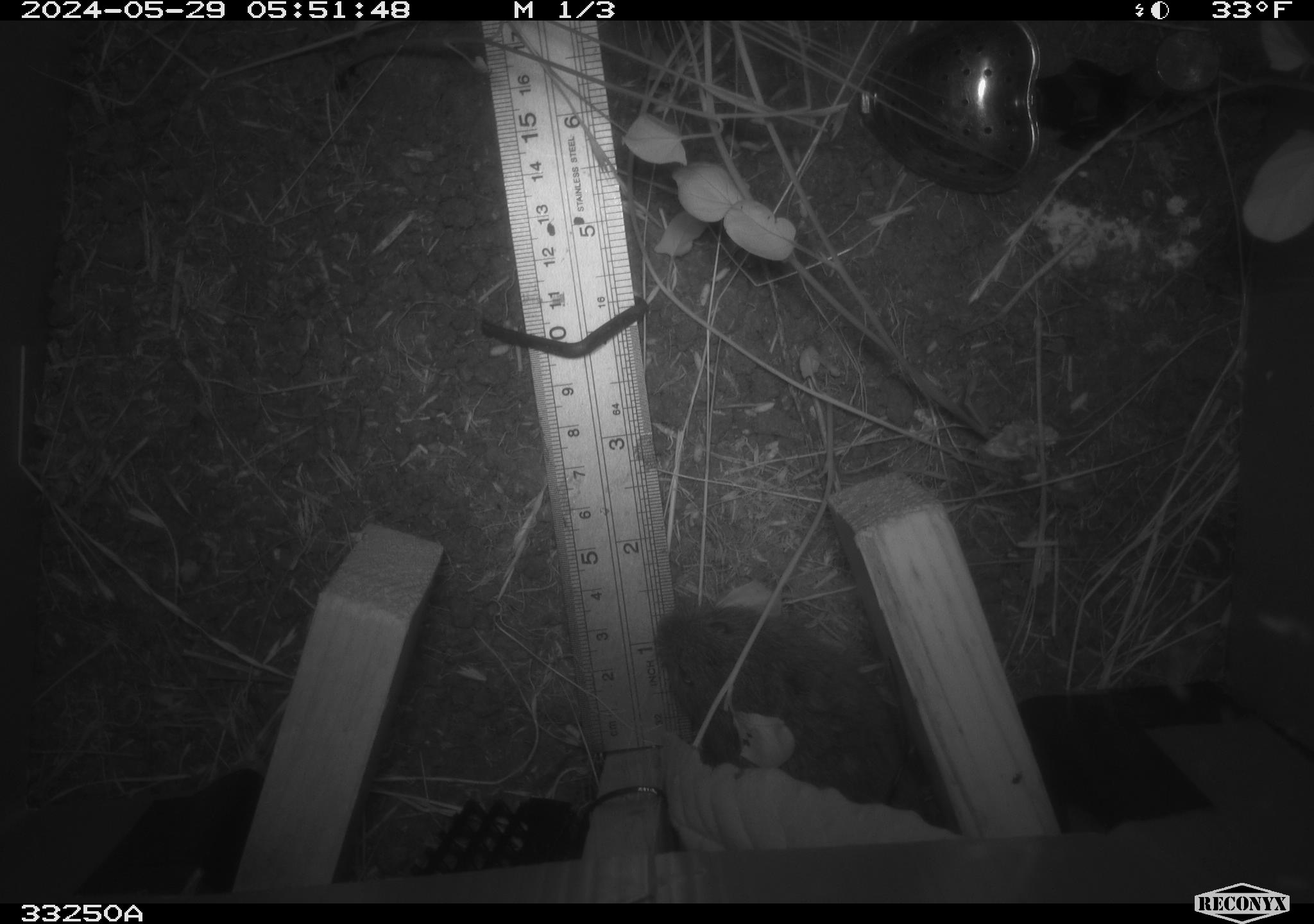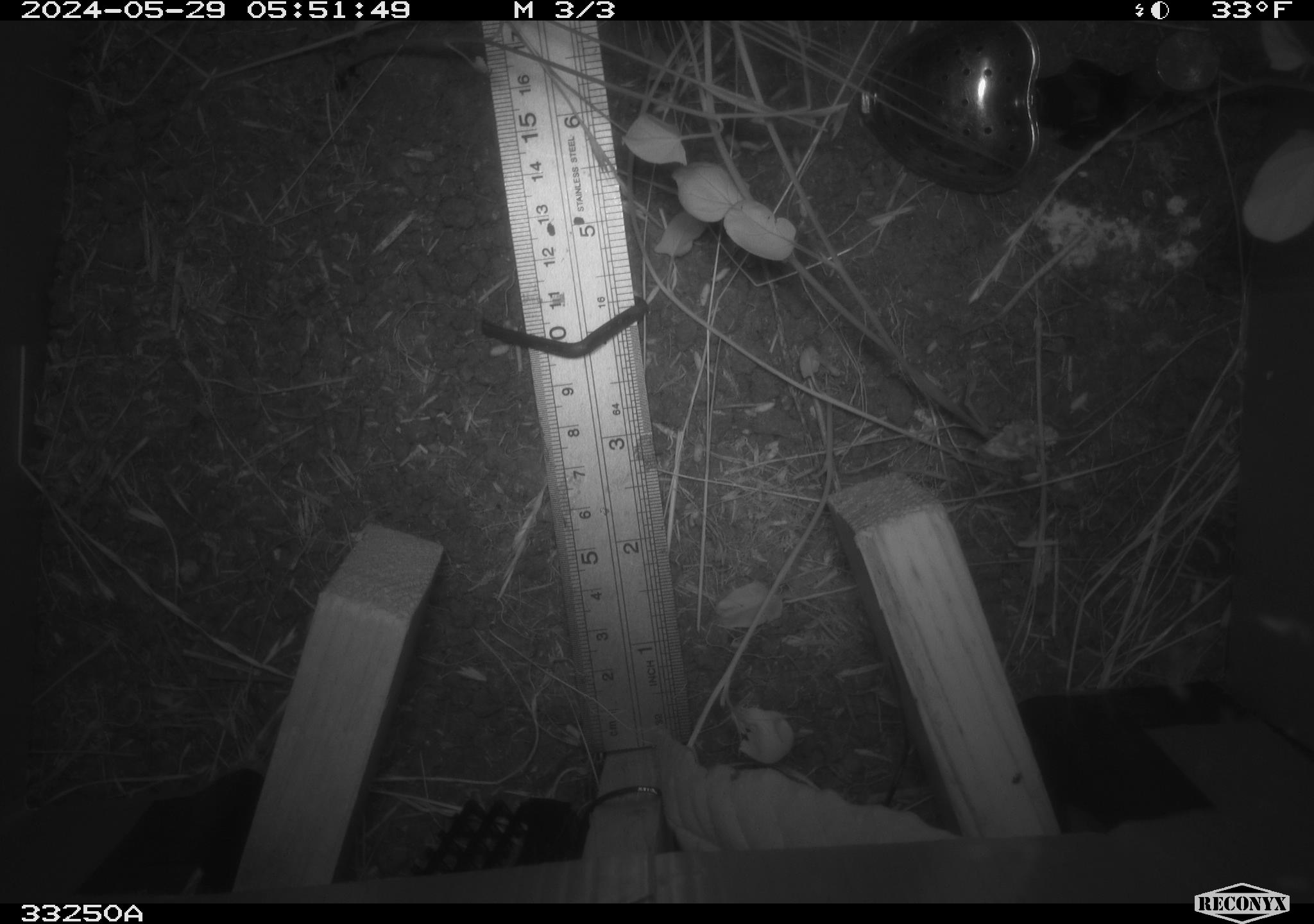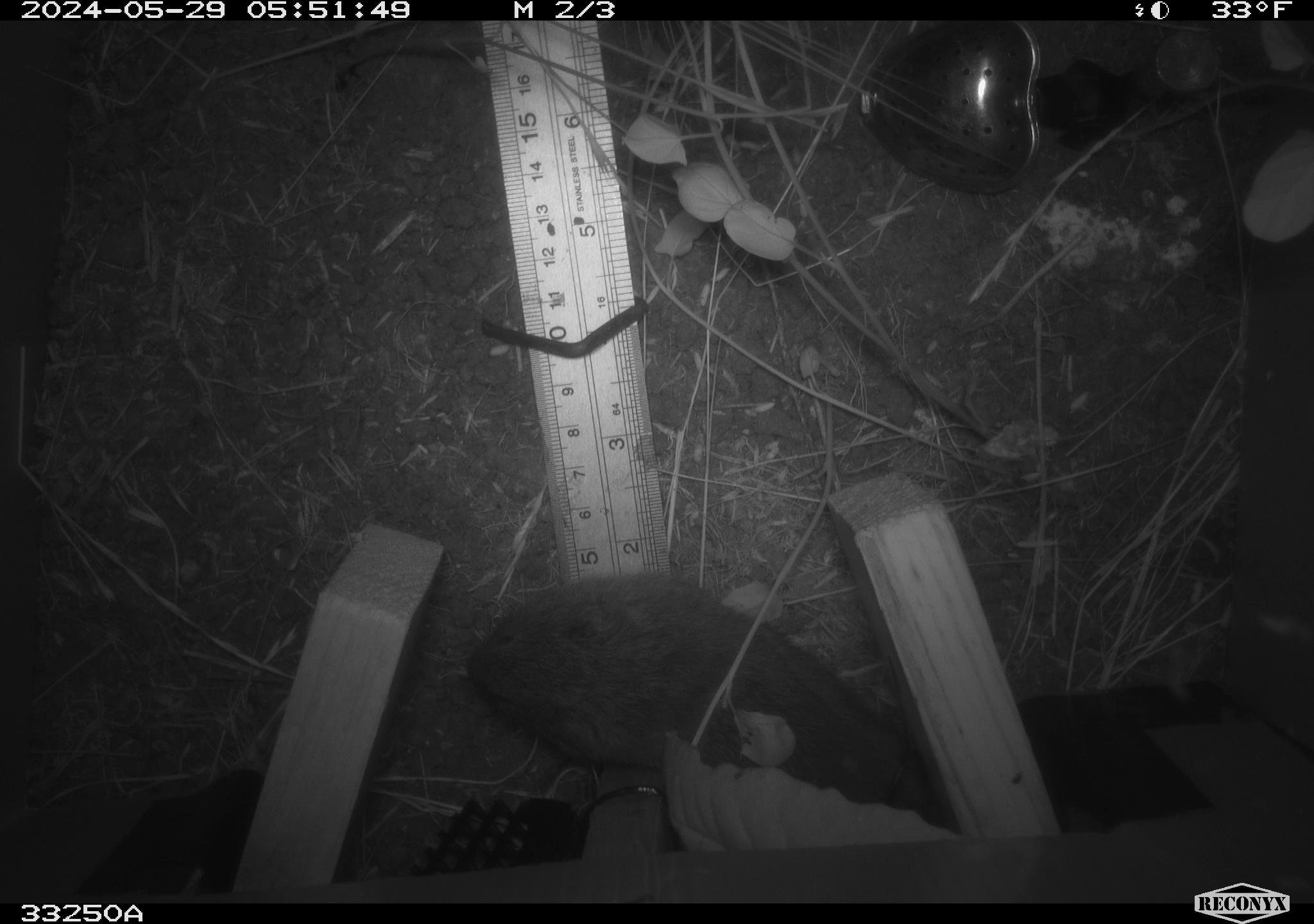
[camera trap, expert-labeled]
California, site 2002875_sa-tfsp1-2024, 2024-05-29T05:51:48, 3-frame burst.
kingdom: Animalia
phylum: Chordata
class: Mammalia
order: Rodentia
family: Cricetidae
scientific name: Arvicolinae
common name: voles, lemmings, and muskrats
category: arvicolinae subfamily